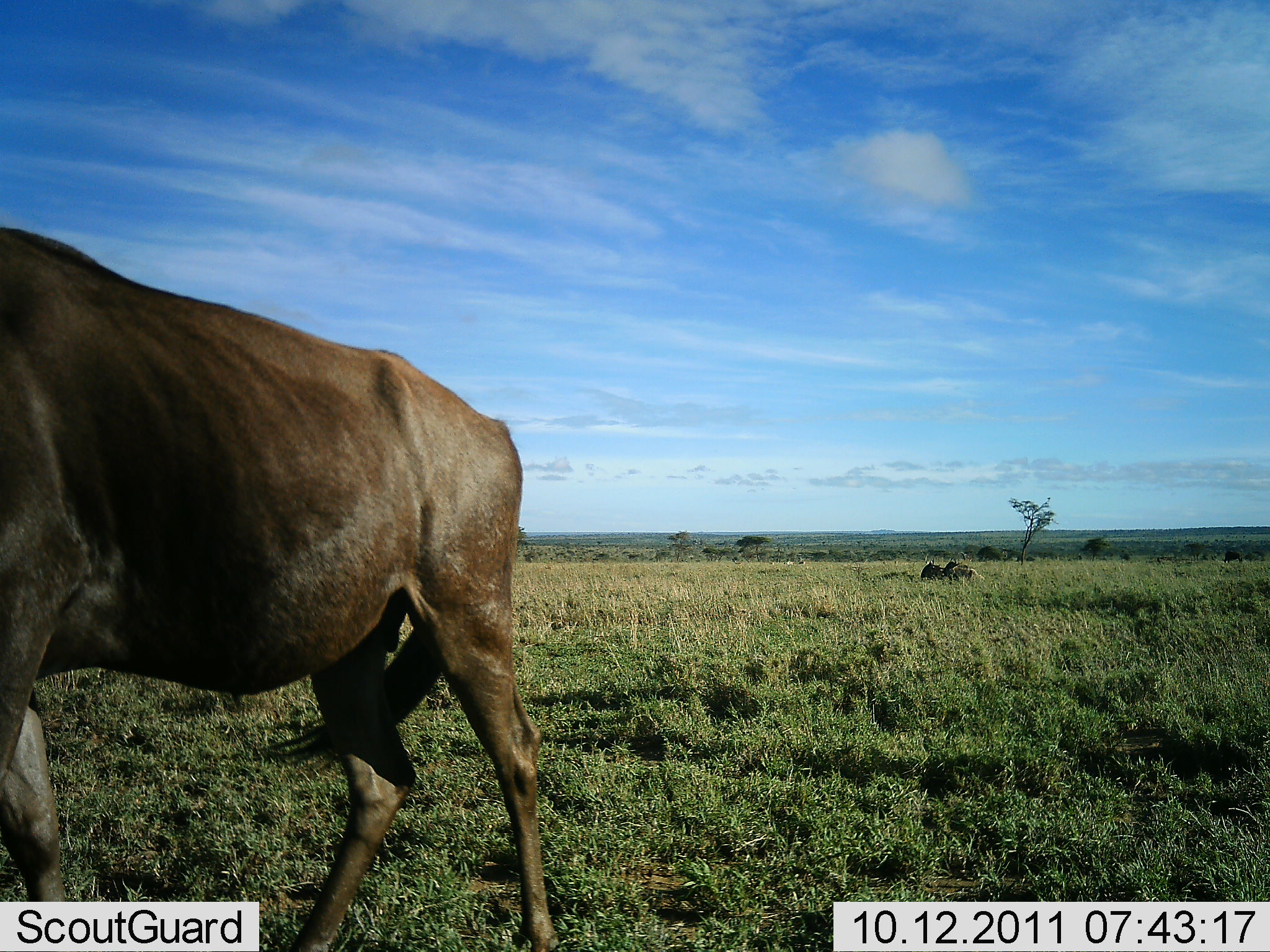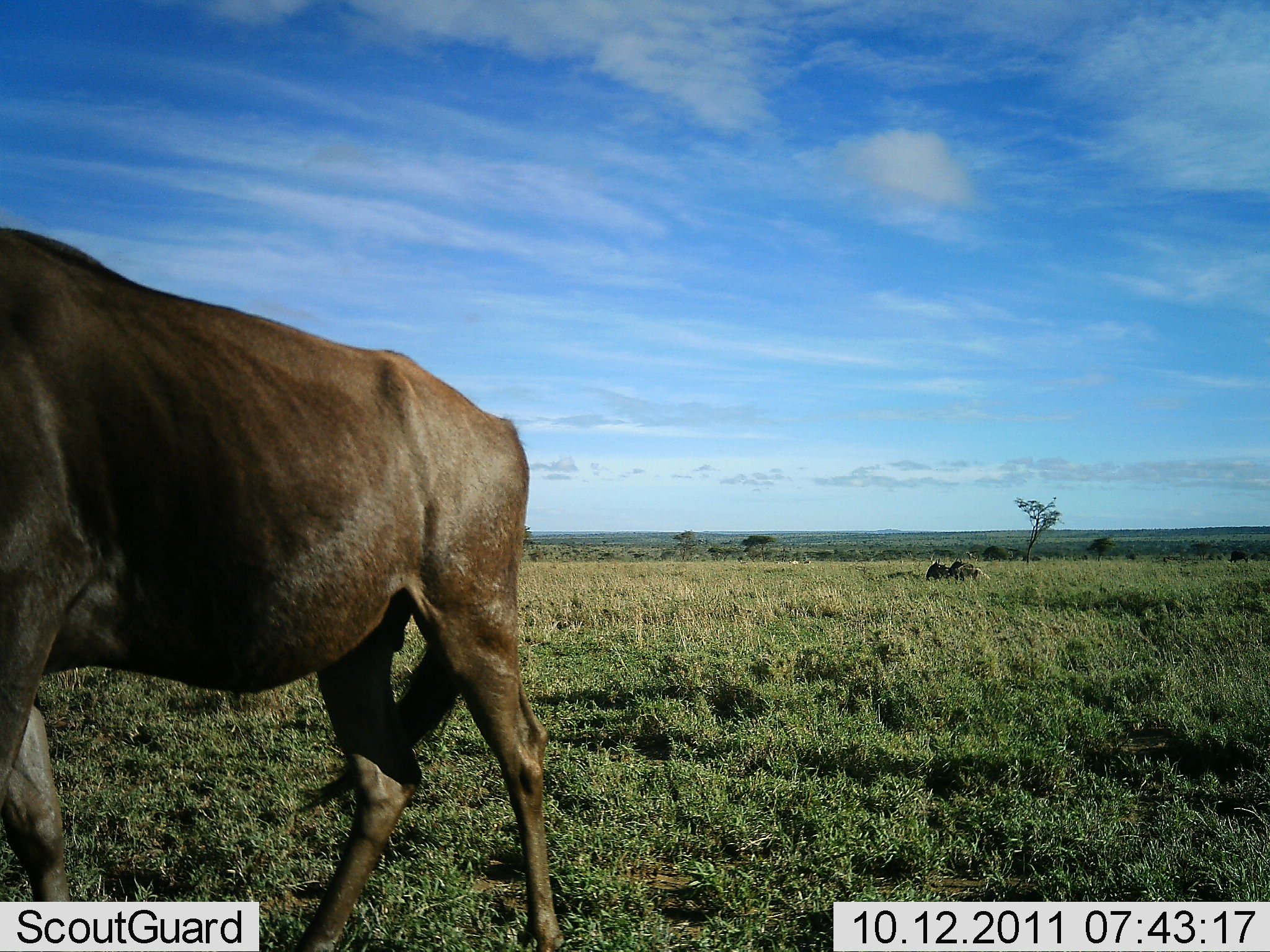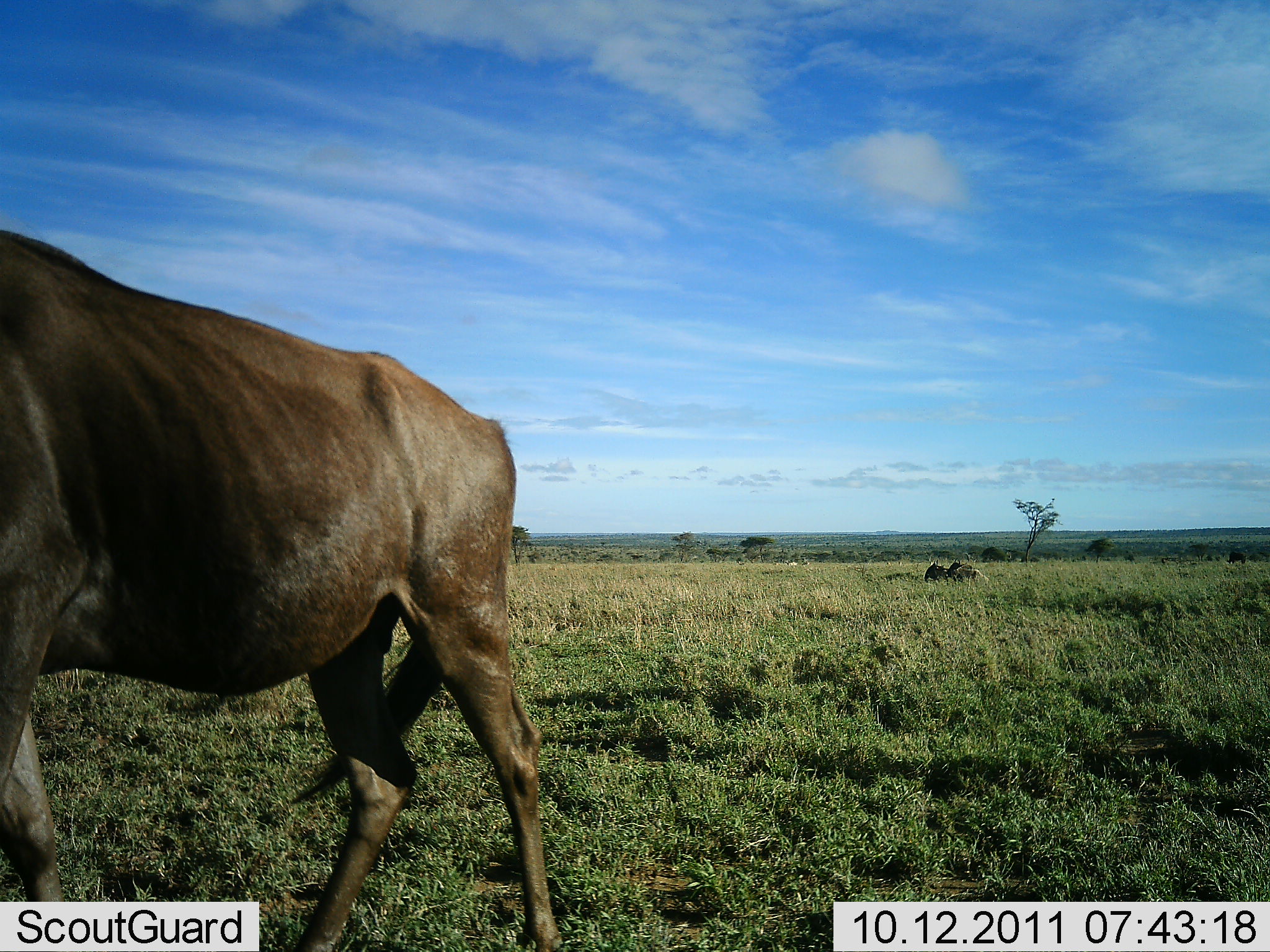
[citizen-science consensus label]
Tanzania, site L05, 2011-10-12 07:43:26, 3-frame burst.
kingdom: Animalia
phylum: Chordata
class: Mammalia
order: Artiodactyla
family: Bovidae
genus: Connochaetes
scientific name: Connochaetes taurinus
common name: blue wildebeest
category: wildebeest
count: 1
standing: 83%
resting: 25%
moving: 8%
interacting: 8%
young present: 0%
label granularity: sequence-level